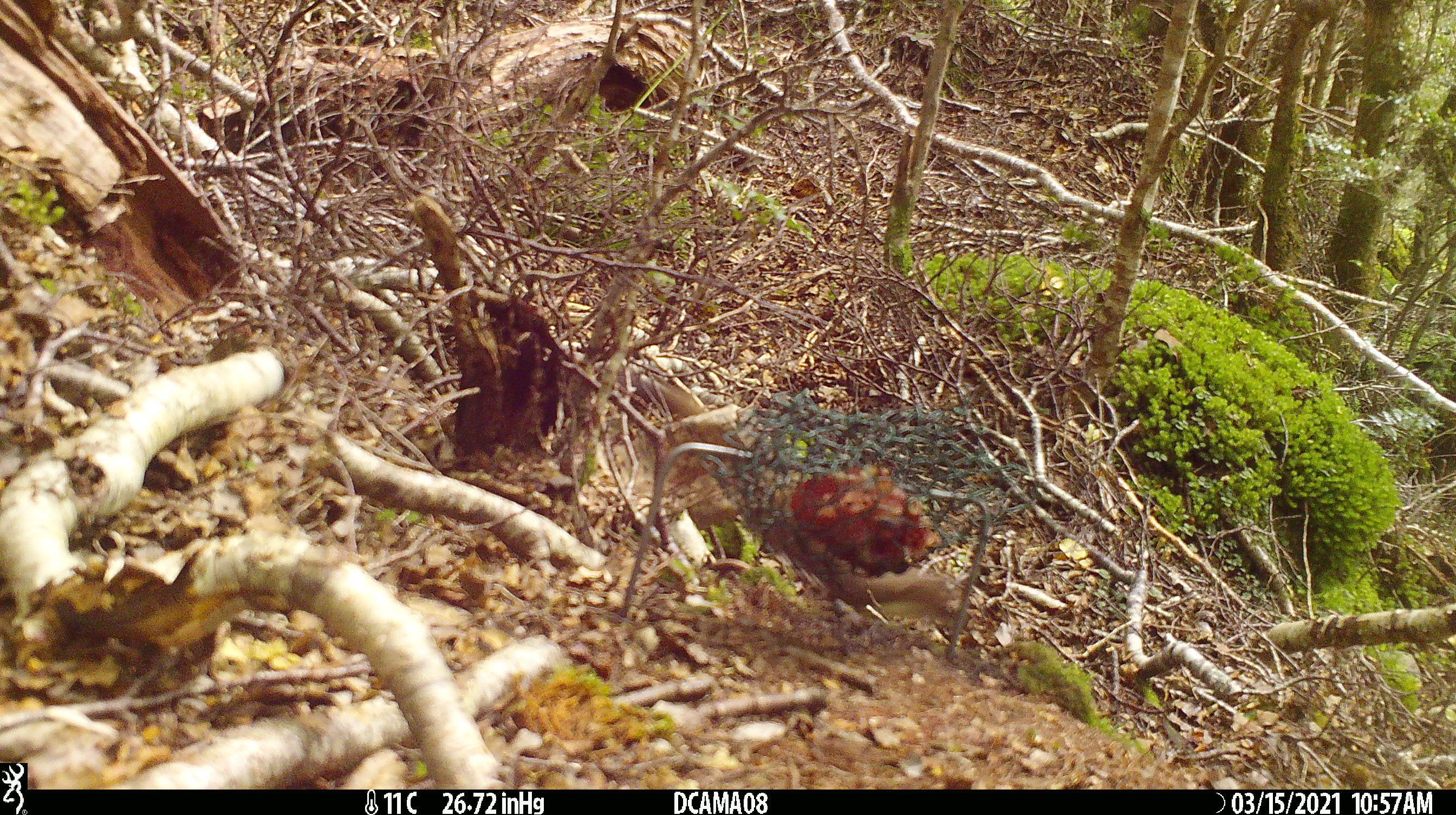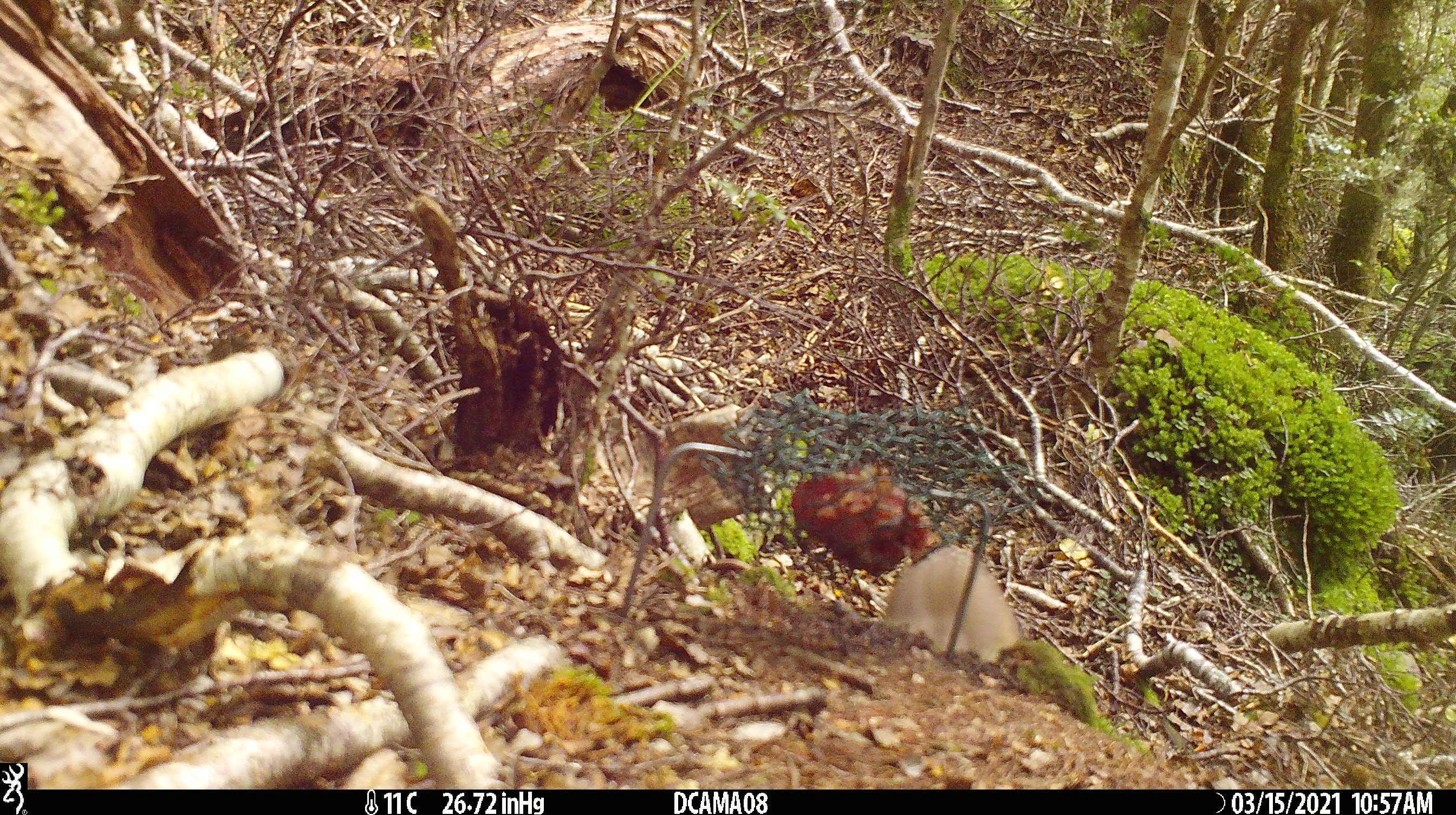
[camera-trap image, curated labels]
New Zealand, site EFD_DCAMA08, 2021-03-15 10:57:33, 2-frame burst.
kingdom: Animalia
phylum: Chordata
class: Mammalia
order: Carnivora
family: Mustelidae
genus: Mustela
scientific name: Mustela erminea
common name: stoat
Stoat (Mustela erminea).